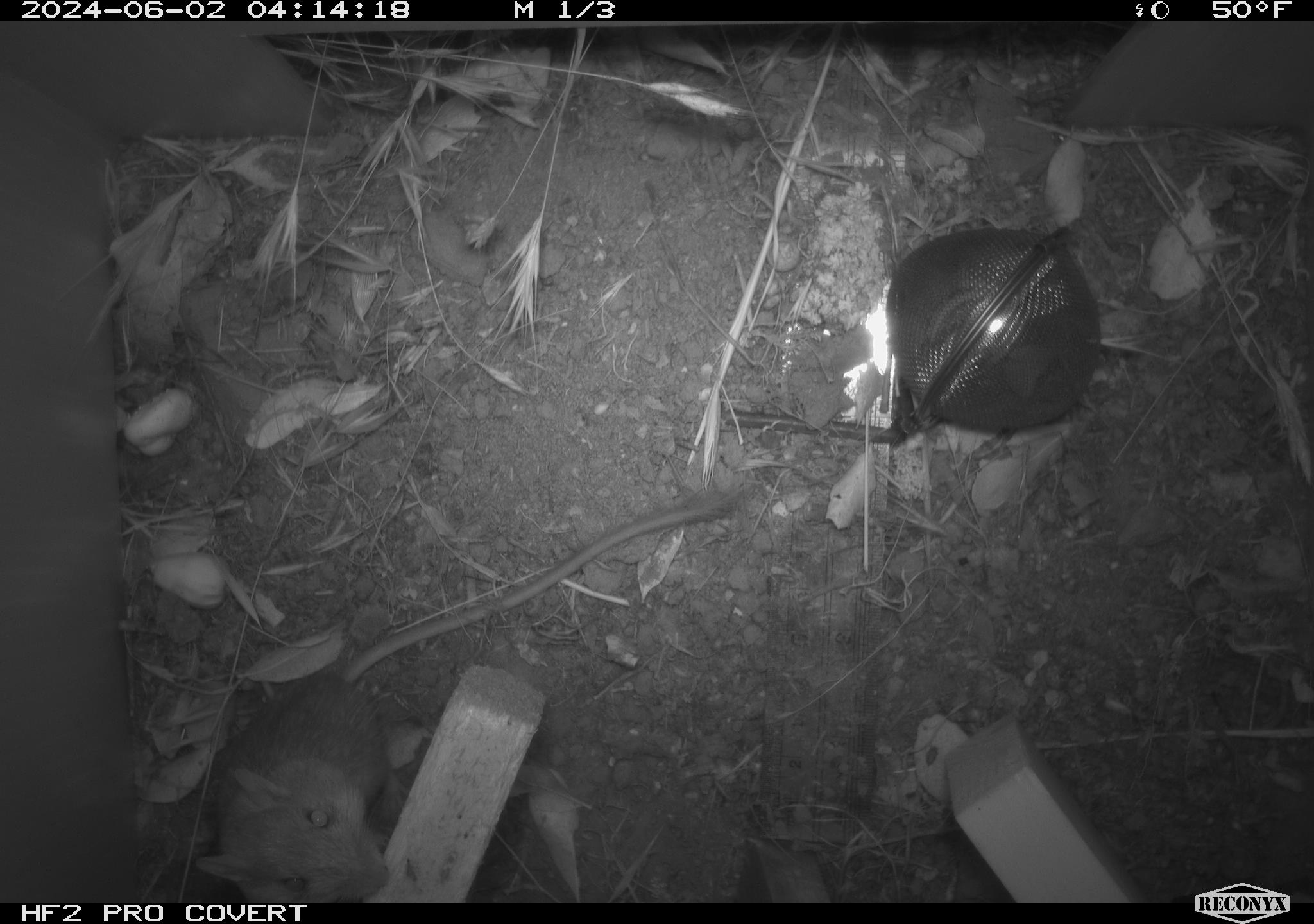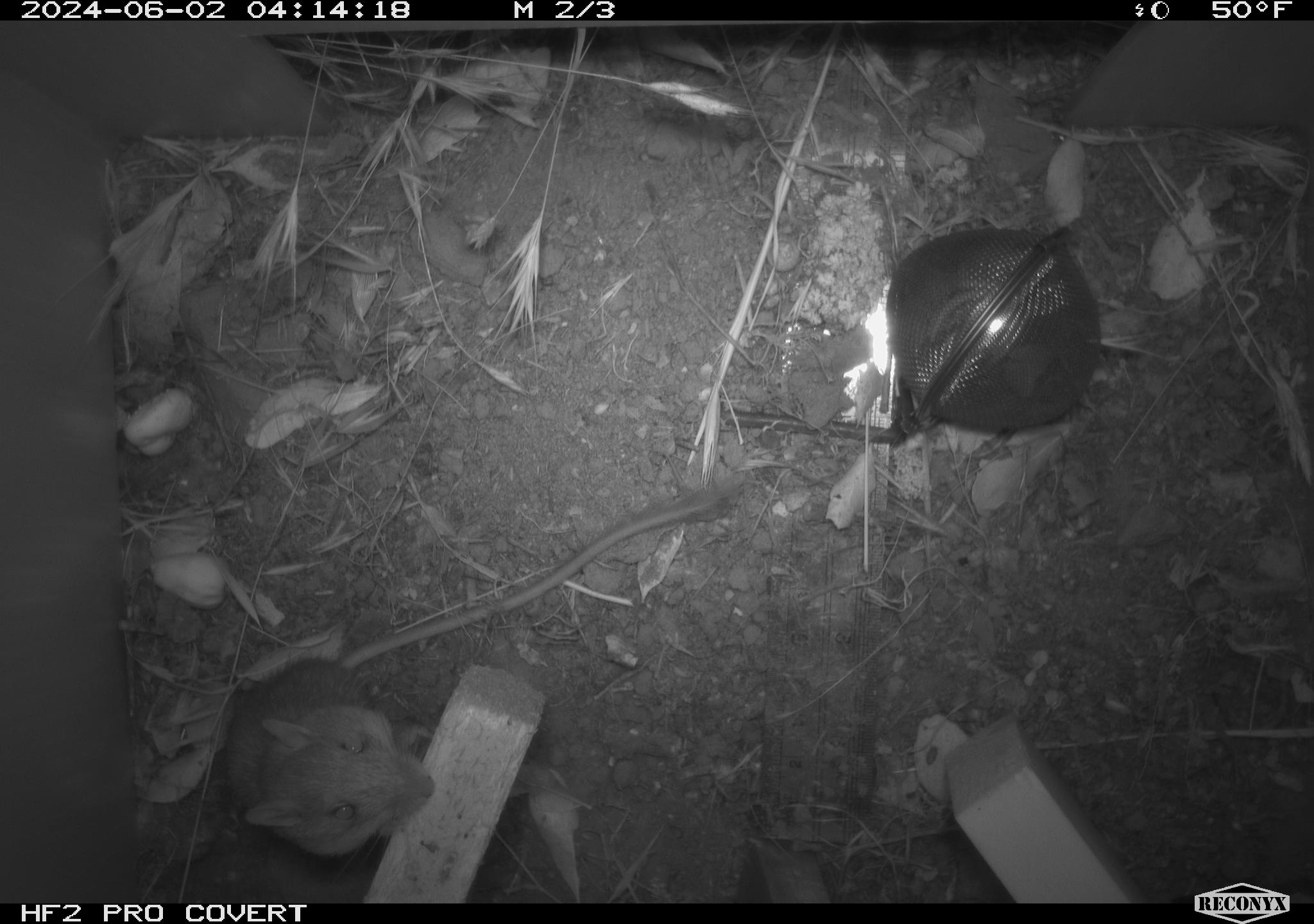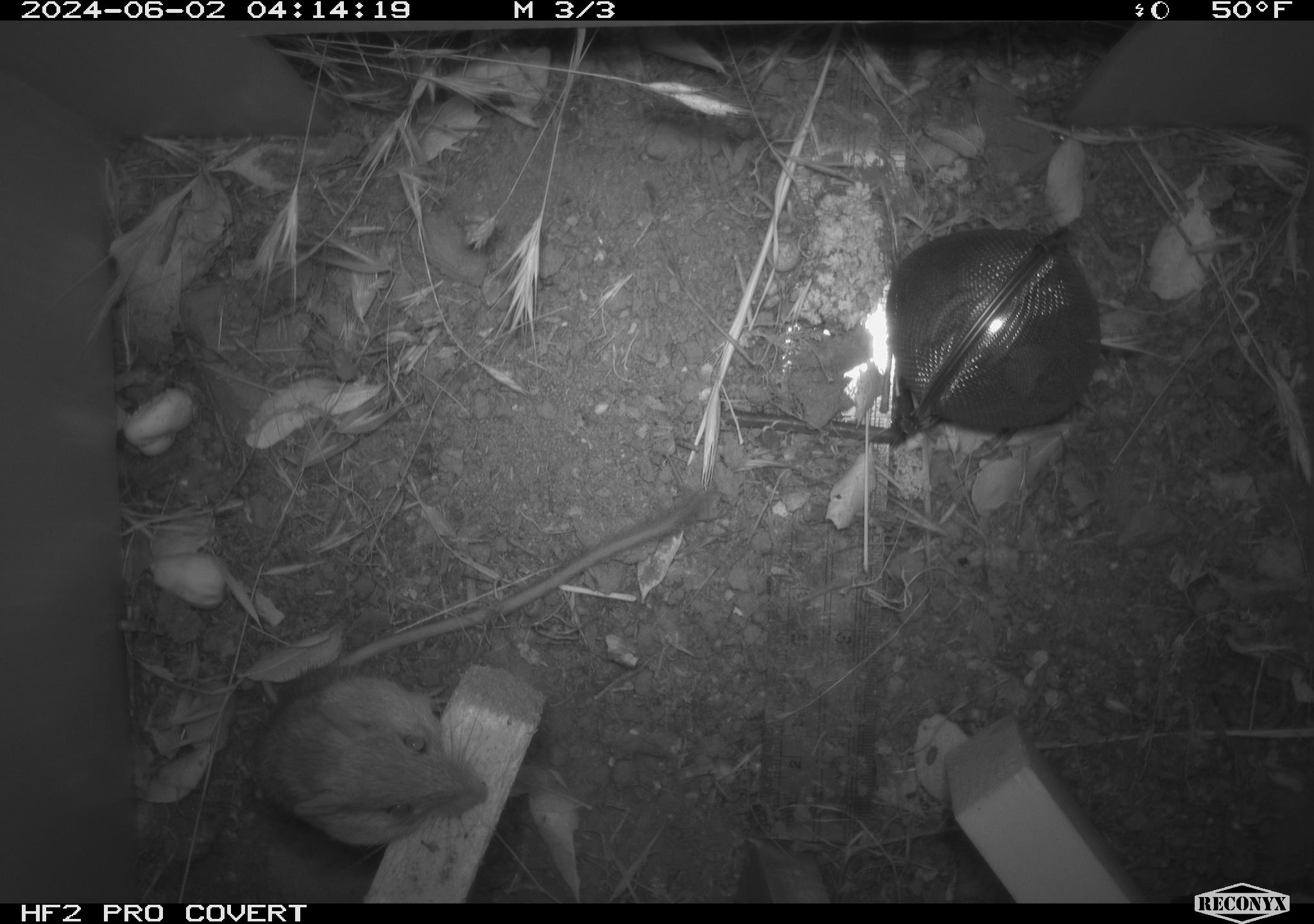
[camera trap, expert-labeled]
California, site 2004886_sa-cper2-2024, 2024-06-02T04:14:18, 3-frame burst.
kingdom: Animalia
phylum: Chordata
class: Mammalia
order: Rodentia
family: Heteromyidae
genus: Dipodomys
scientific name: Dipodomys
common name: kangaroo rats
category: dipodomys species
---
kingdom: Animalia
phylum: Chordata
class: Mammalia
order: Rodentia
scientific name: Rodentia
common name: rodent